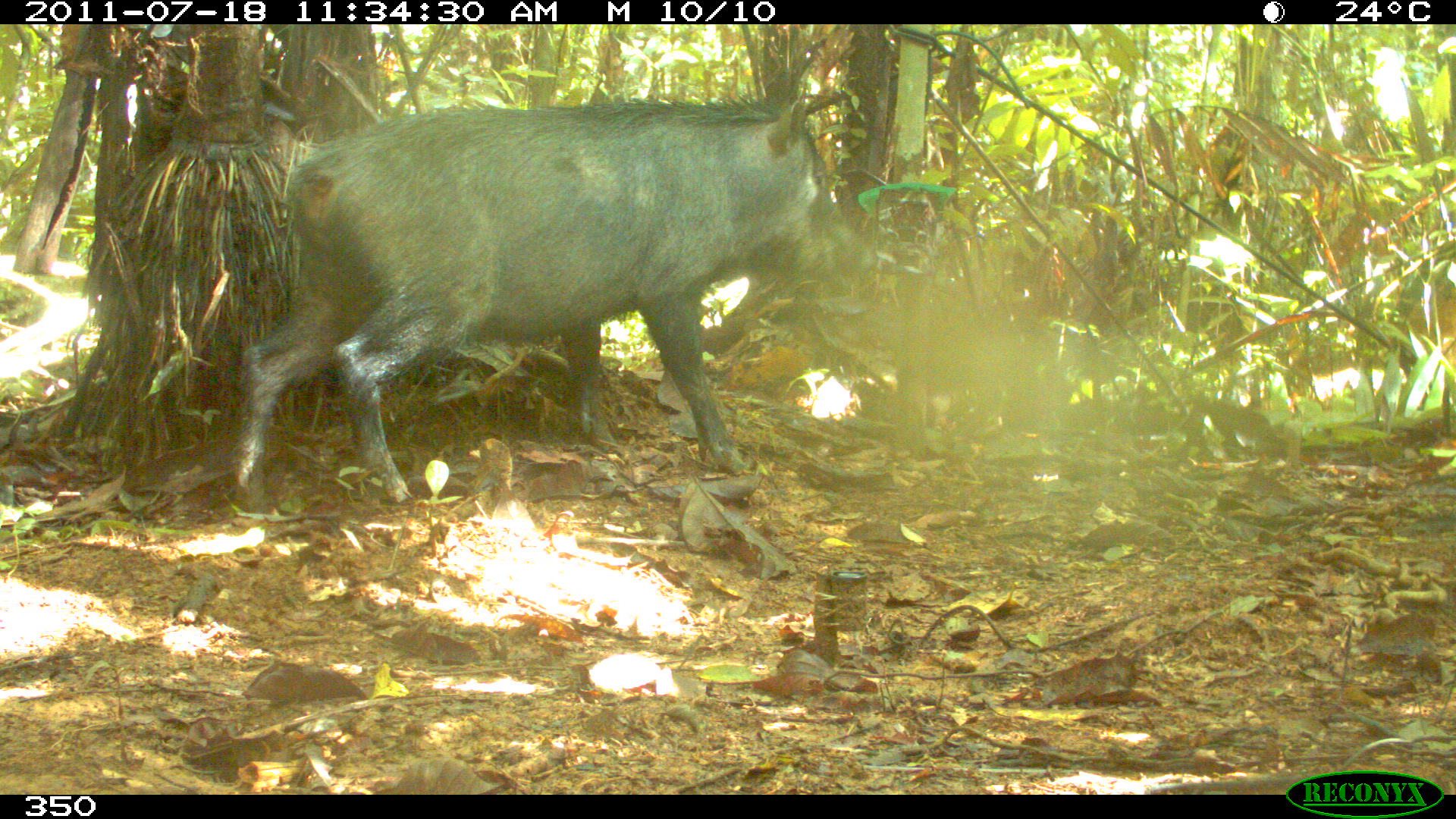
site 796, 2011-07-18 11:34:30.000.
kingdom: Animalia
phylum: Chordata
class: Mammalia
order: Artiodactyla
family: Tayassuidae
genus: Tayassu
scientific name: Tayassu pecari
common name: white-lipped peccary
Tayassu pecari (white-lipped peccary).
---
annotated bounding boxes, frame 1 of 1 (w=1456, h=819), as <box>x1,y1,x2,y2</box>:
tayassu pecari: <box>228,95,873,512</box>